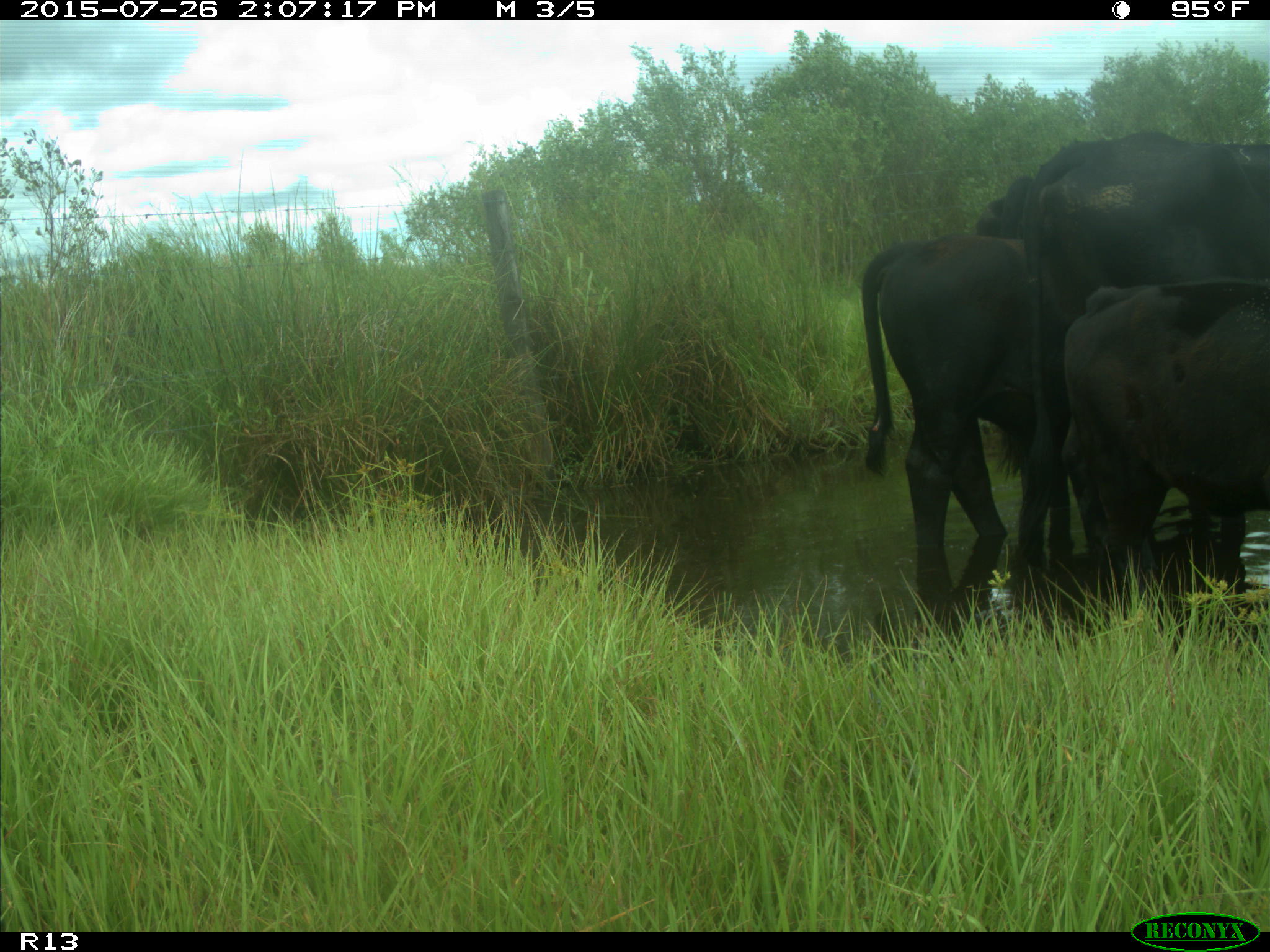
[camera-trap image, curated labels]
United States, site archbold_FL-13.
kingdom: Animalia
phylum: Chordata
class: Mammalia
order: Artiodactyla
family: Bovidae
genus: Bos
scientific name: Bos taurus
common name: domestic cow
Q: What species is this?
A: Bos taurus (domestic cow).